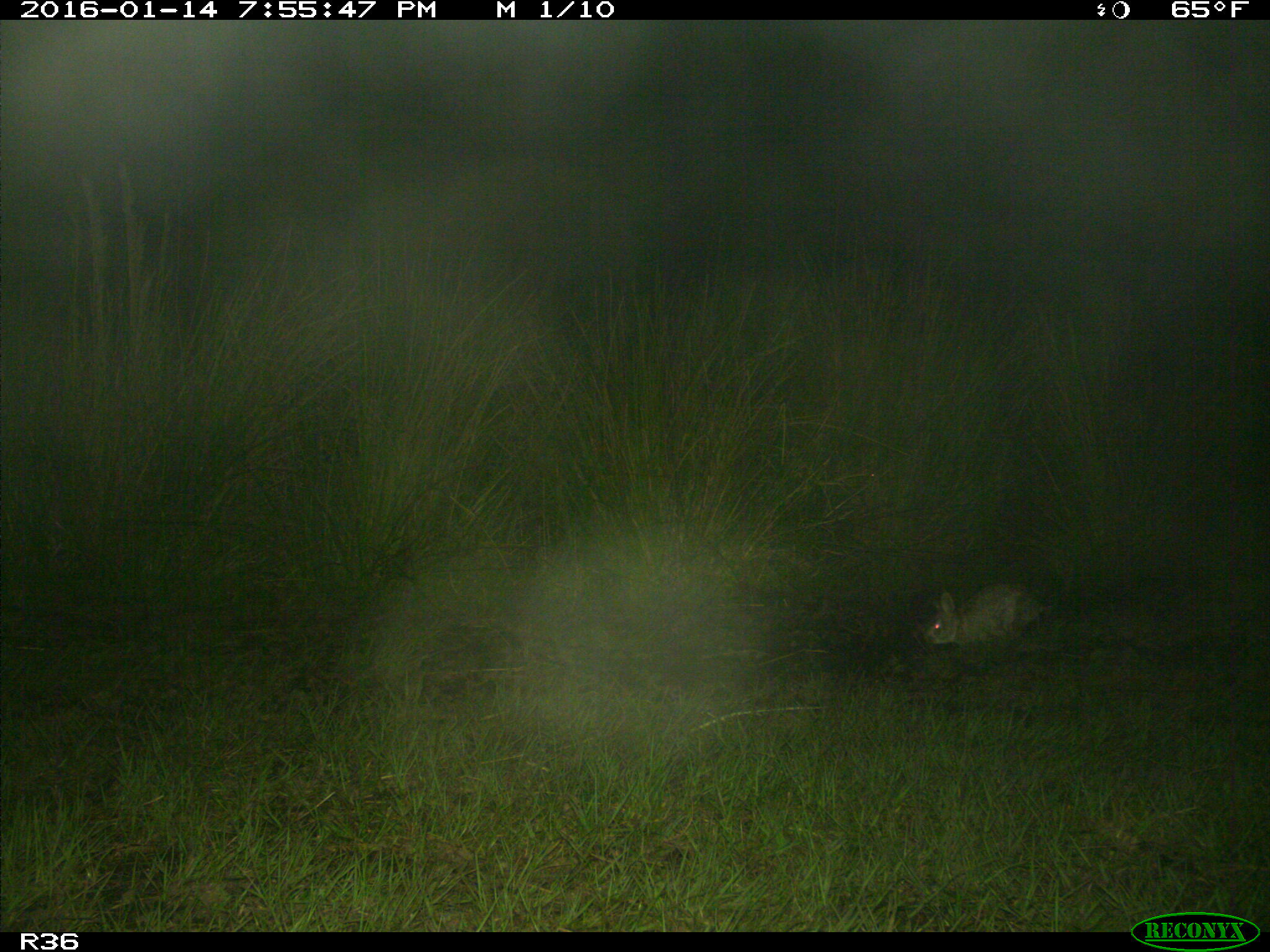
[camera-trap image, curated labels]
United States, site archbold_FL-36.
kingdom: Animalia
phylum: Chordata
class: Mammalia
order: Lagomorpha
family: Leporidae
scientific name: Leporidae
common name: rabbits and hares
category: unidentified rabbit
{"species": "unidentified rabbit (rabbits and hares) (Leporidae)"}